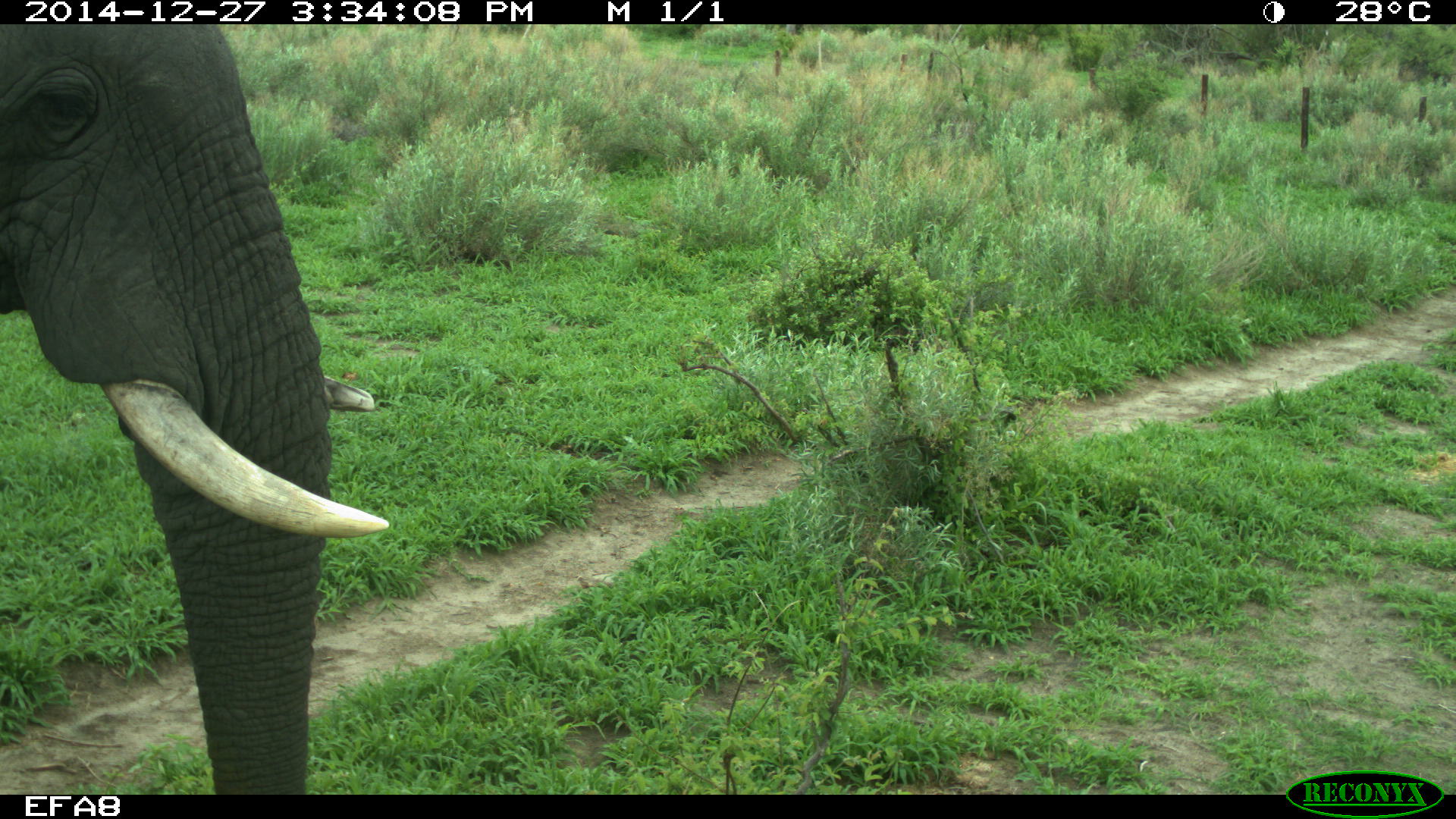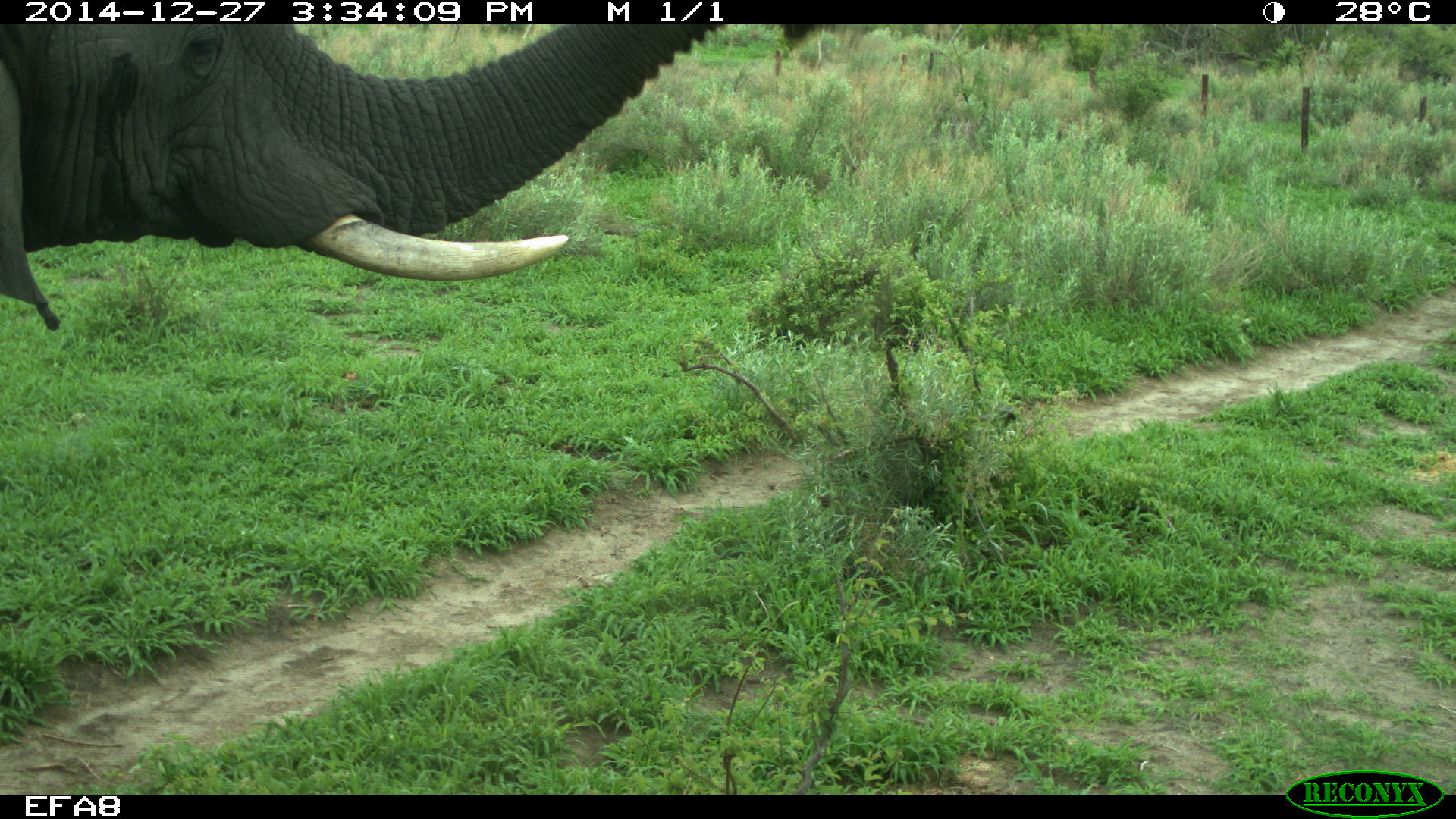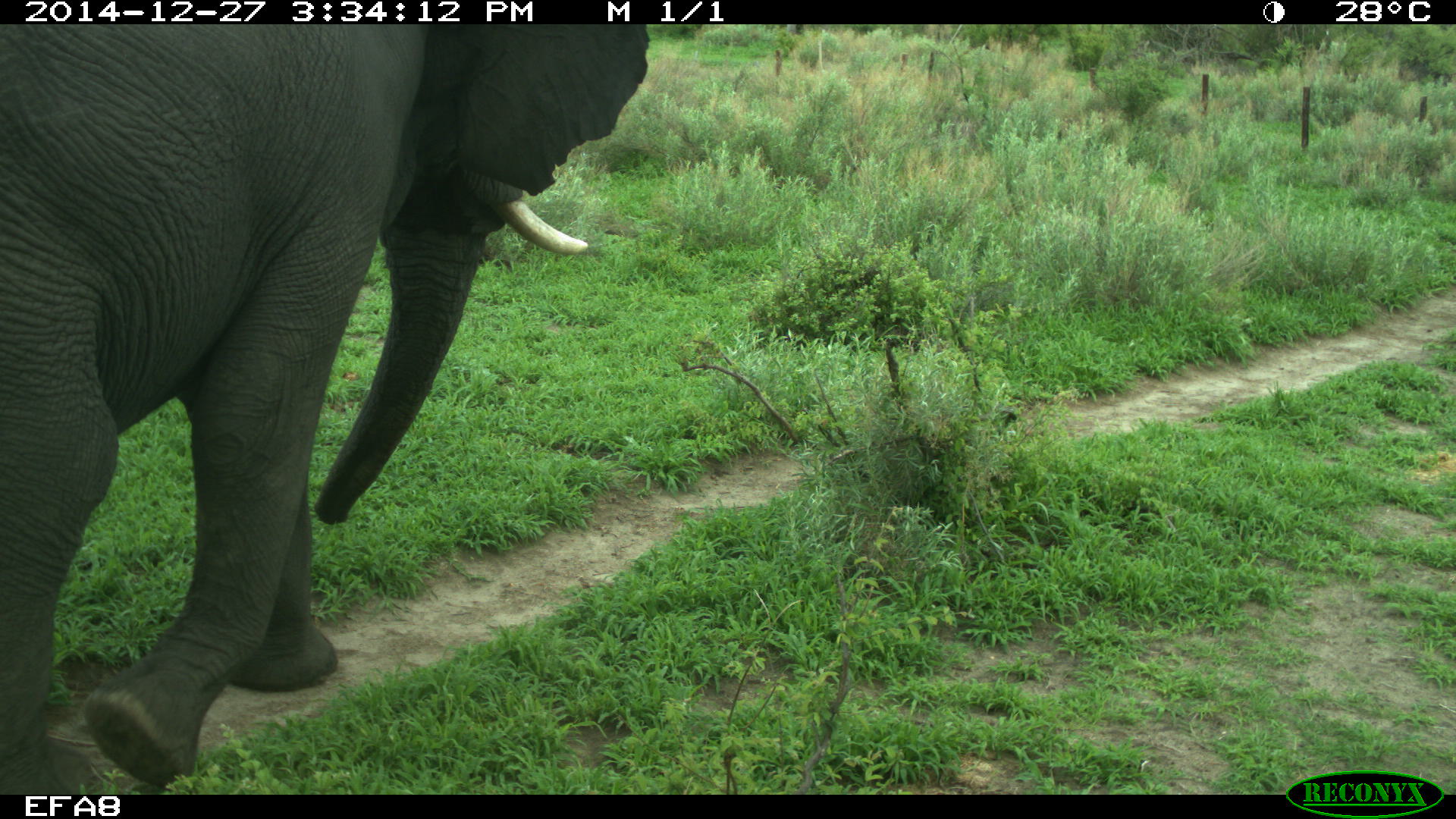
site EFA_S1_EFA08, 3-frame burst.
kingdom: Animalia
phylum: Chordata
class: Mammalia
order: Proboscidea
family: Elephantidae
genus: Loxodonta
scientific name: Loxodonta africana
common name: african bush elephant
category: elephant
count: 1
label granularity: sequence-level